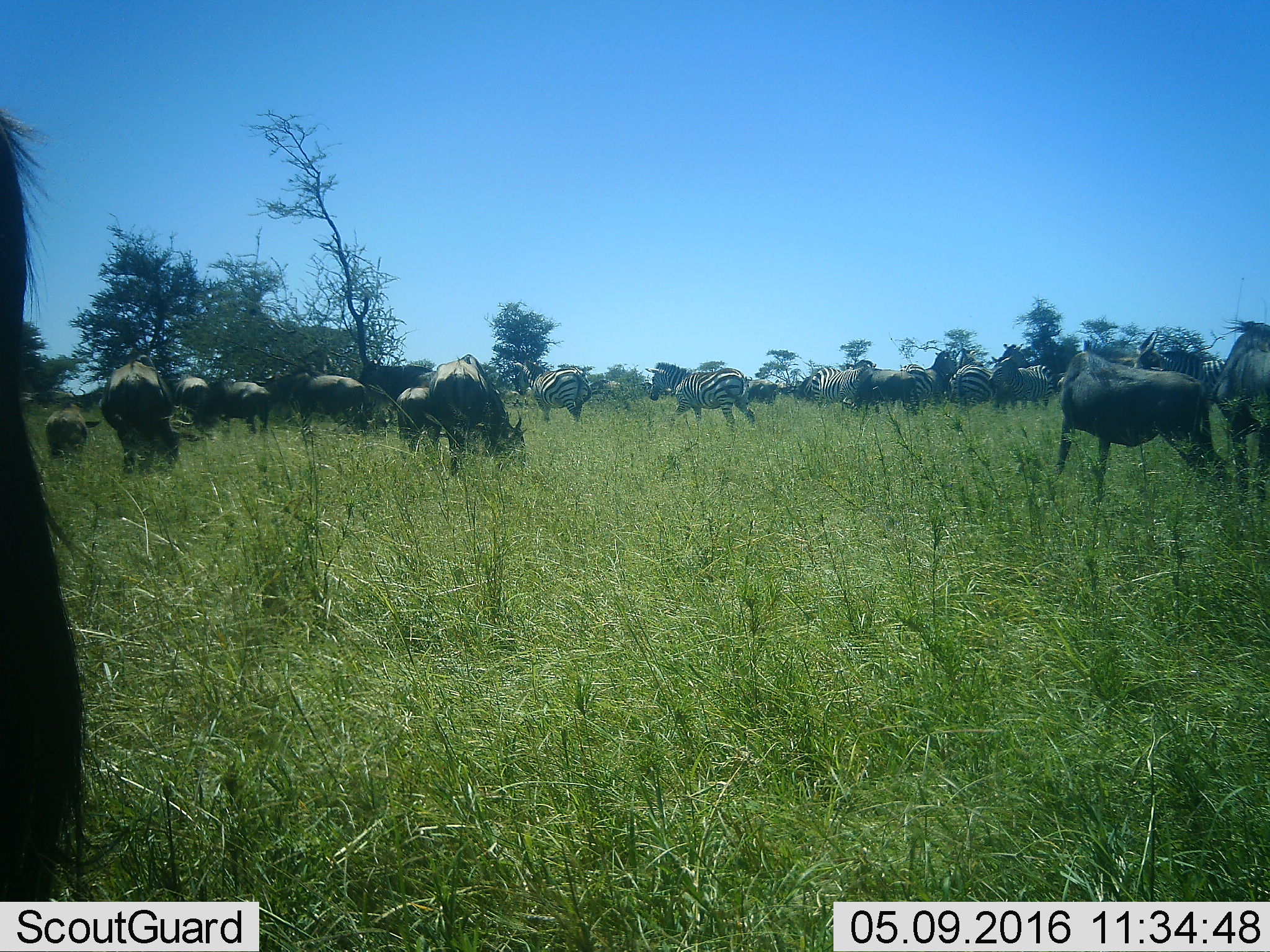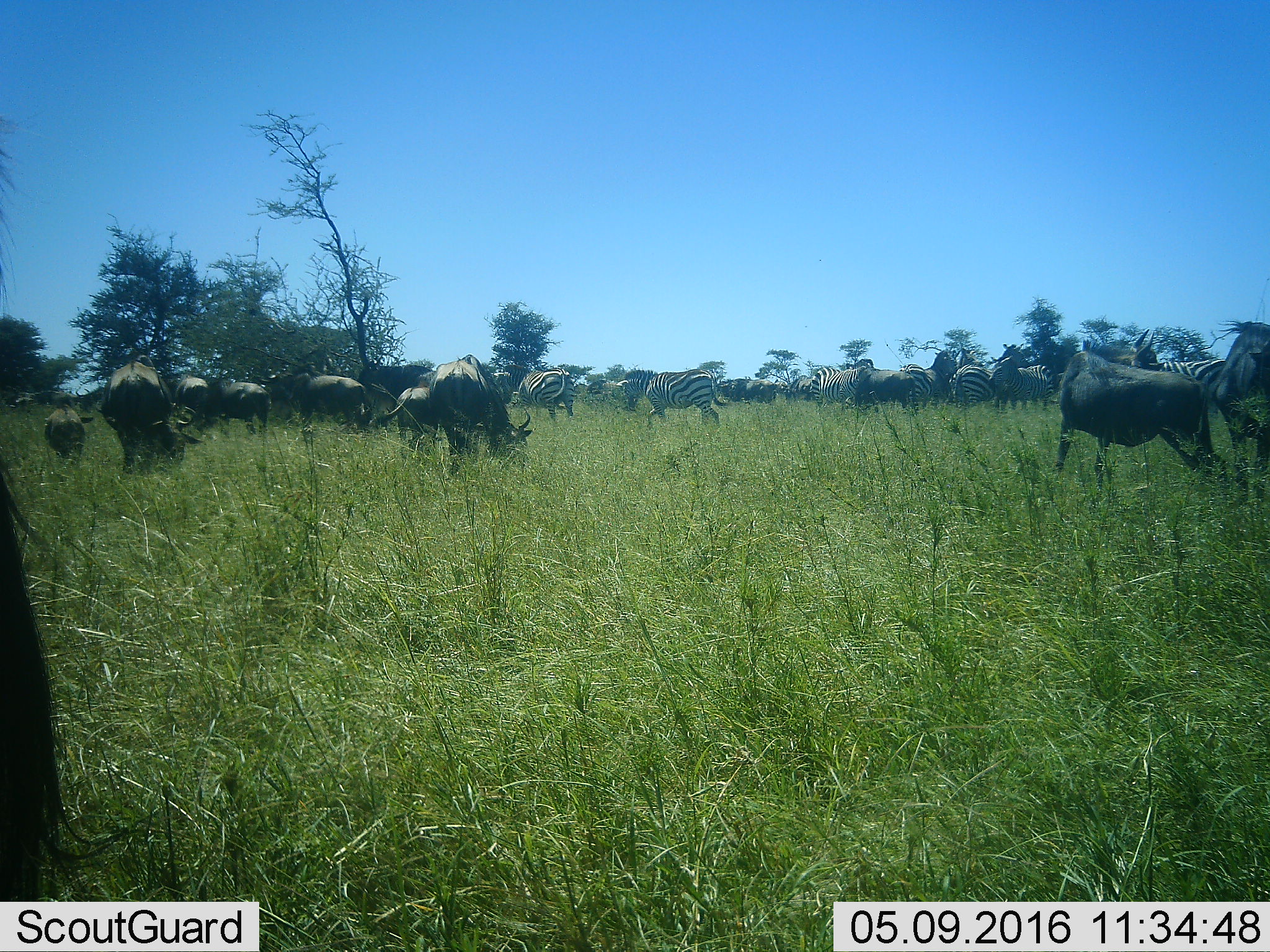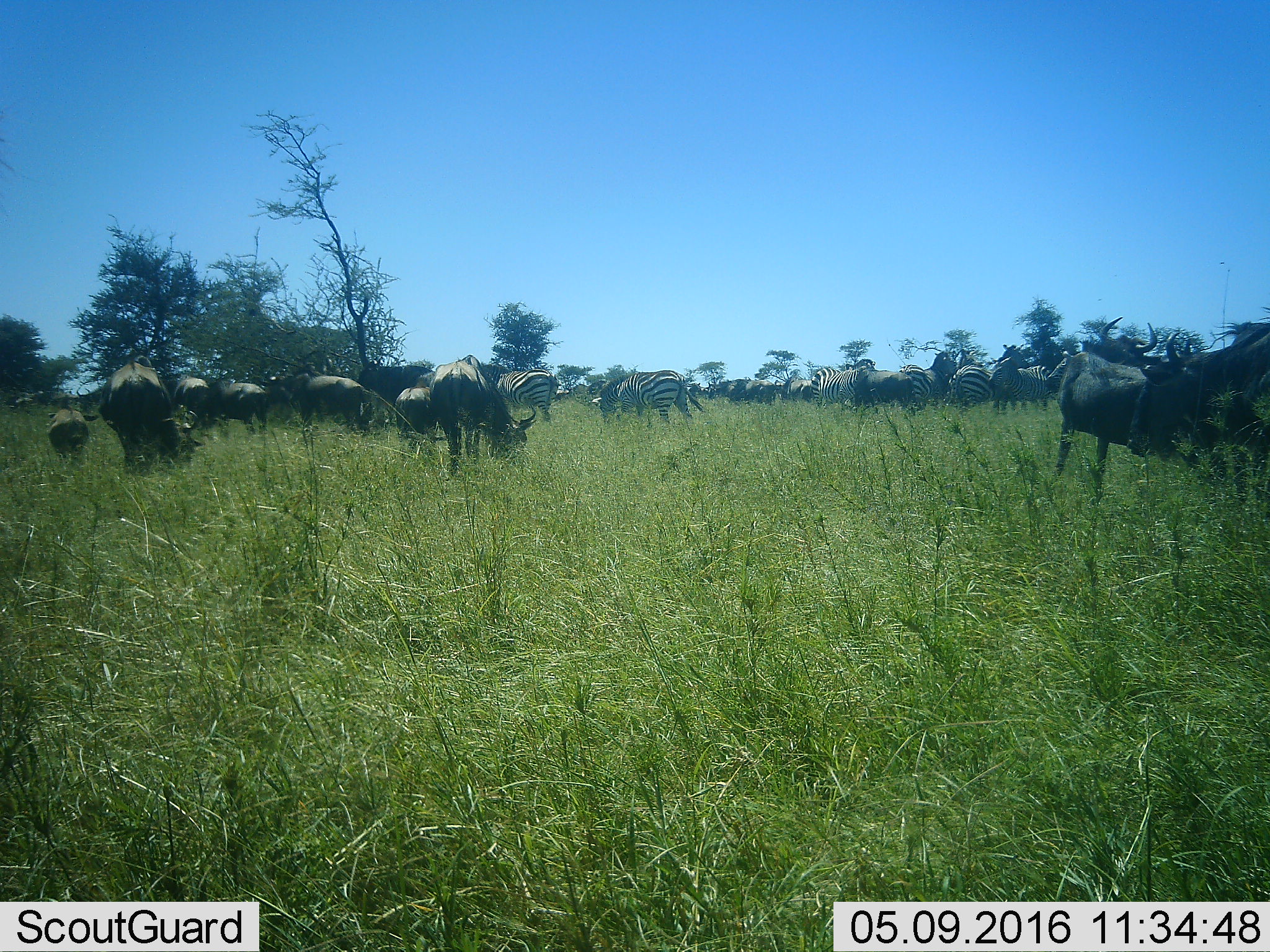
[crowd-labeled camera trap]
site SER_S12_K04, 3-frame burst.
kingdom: Animalia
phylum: Chordata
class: Mammalia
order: Artiodactyla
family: Bovidae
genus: Connochaetes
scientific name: Connochaetes taurinus taurinus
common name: blue wildebeest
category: wildebeestblue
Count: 11-50.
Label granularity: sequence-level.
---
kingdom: Animalia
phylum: Chordata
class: Mammalia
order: Perissodactyla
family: Equidae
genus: Equus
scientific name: Equus quagga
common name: plains zebra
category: zebraplains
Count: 11-50.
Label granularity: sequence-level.